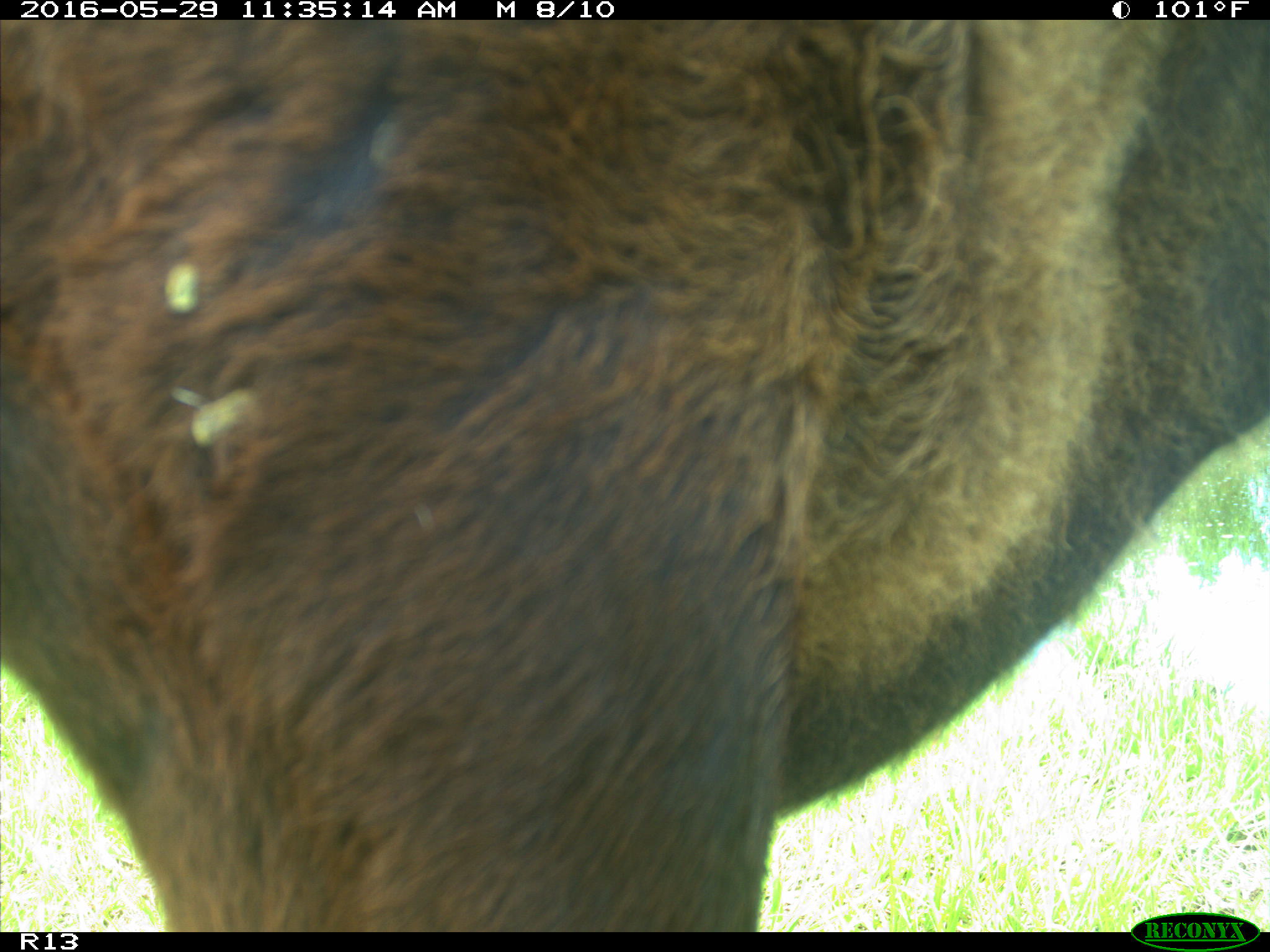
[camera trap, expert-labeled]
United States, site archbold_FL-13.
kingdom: Animalia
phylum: Chordata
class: Mammalia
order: Artiodactyla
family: Bovidae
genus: Bos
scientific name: Bos taurus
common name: domestic cow